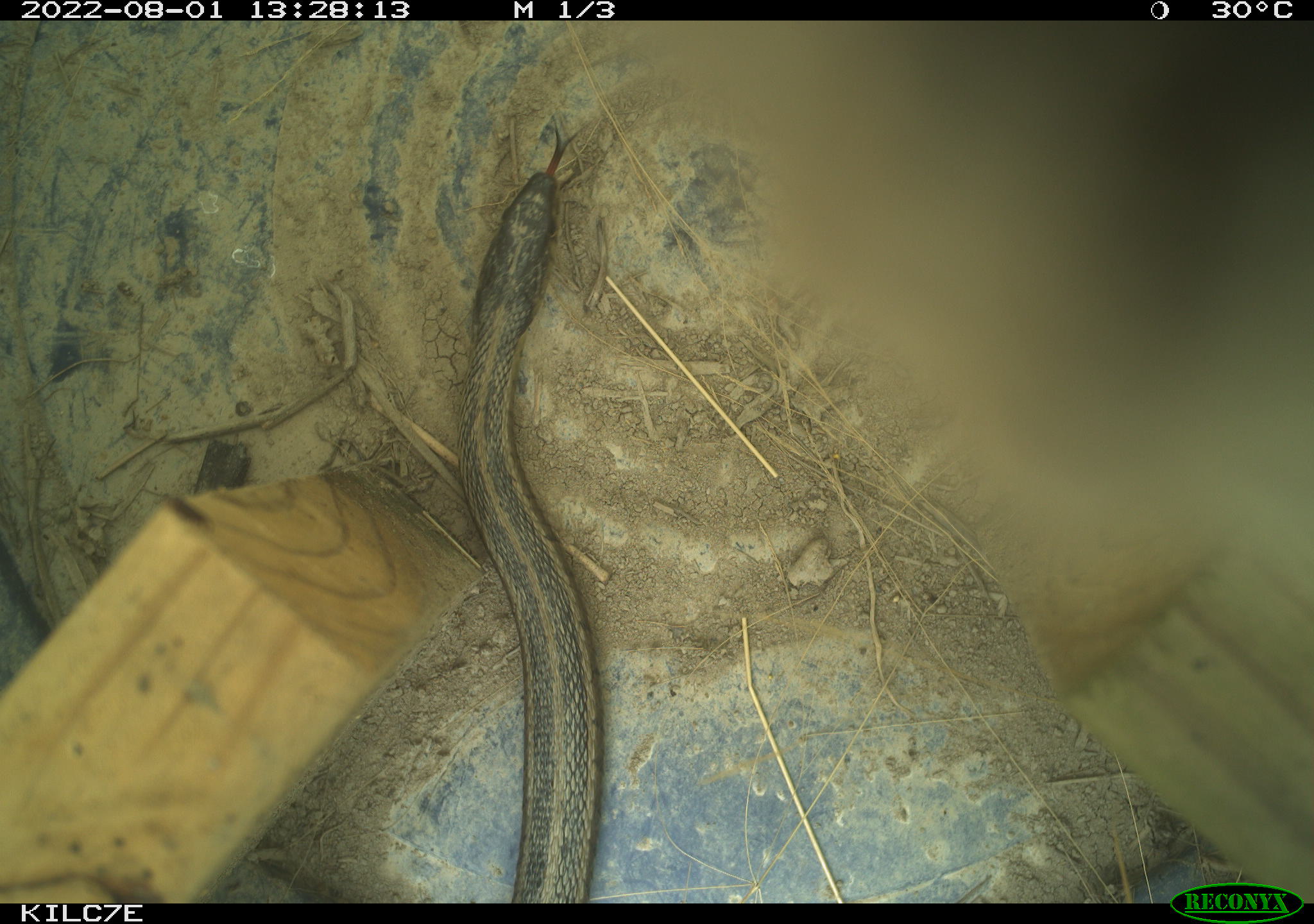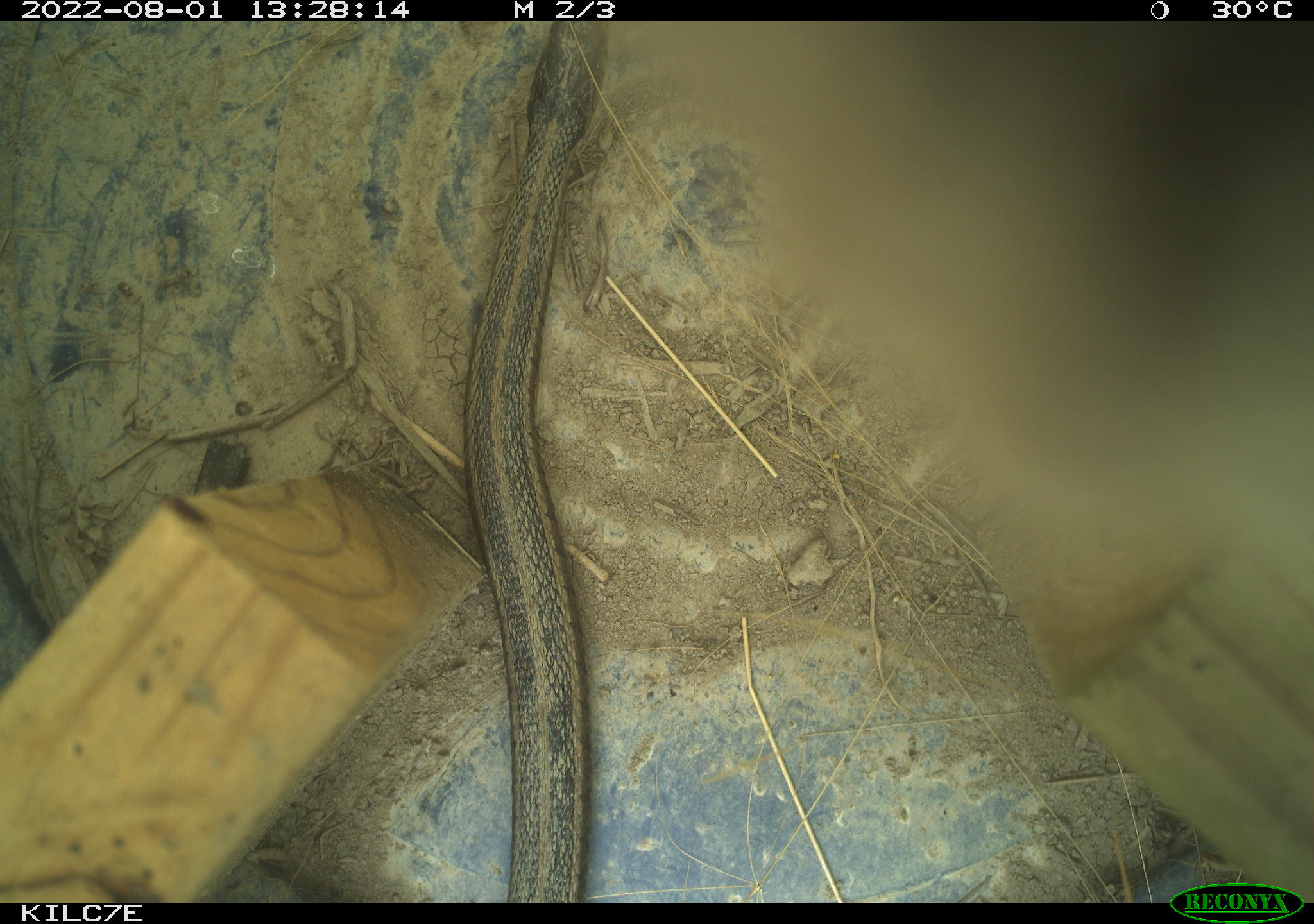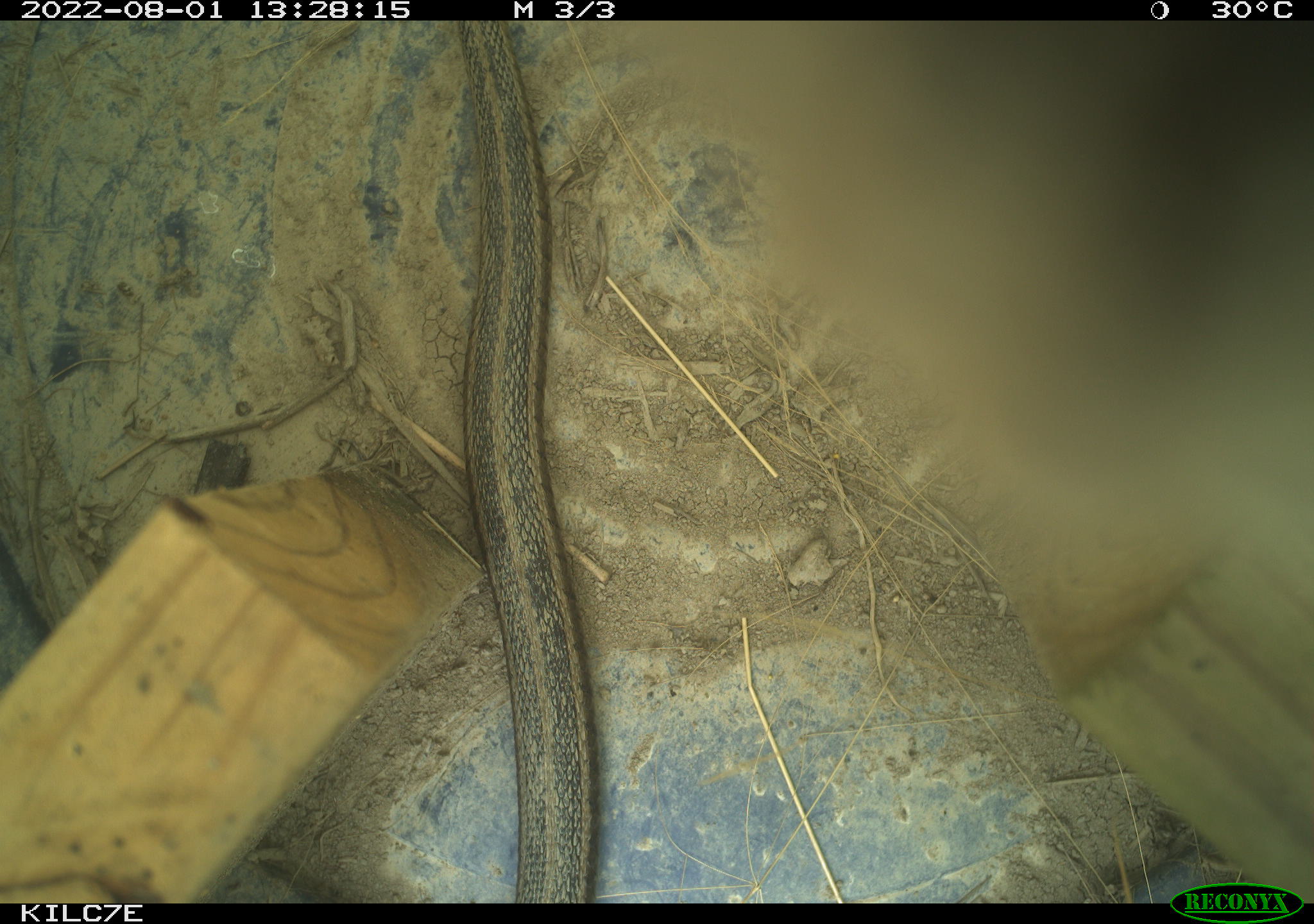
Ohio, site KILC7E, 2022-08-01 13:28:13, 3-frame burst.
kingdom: Animalia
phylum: Chordata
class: Reptilia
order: Squamata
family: Colubridae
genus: Thamnophis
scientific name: Thamnophis sirtalis sirtalis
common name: eastern gartersnake